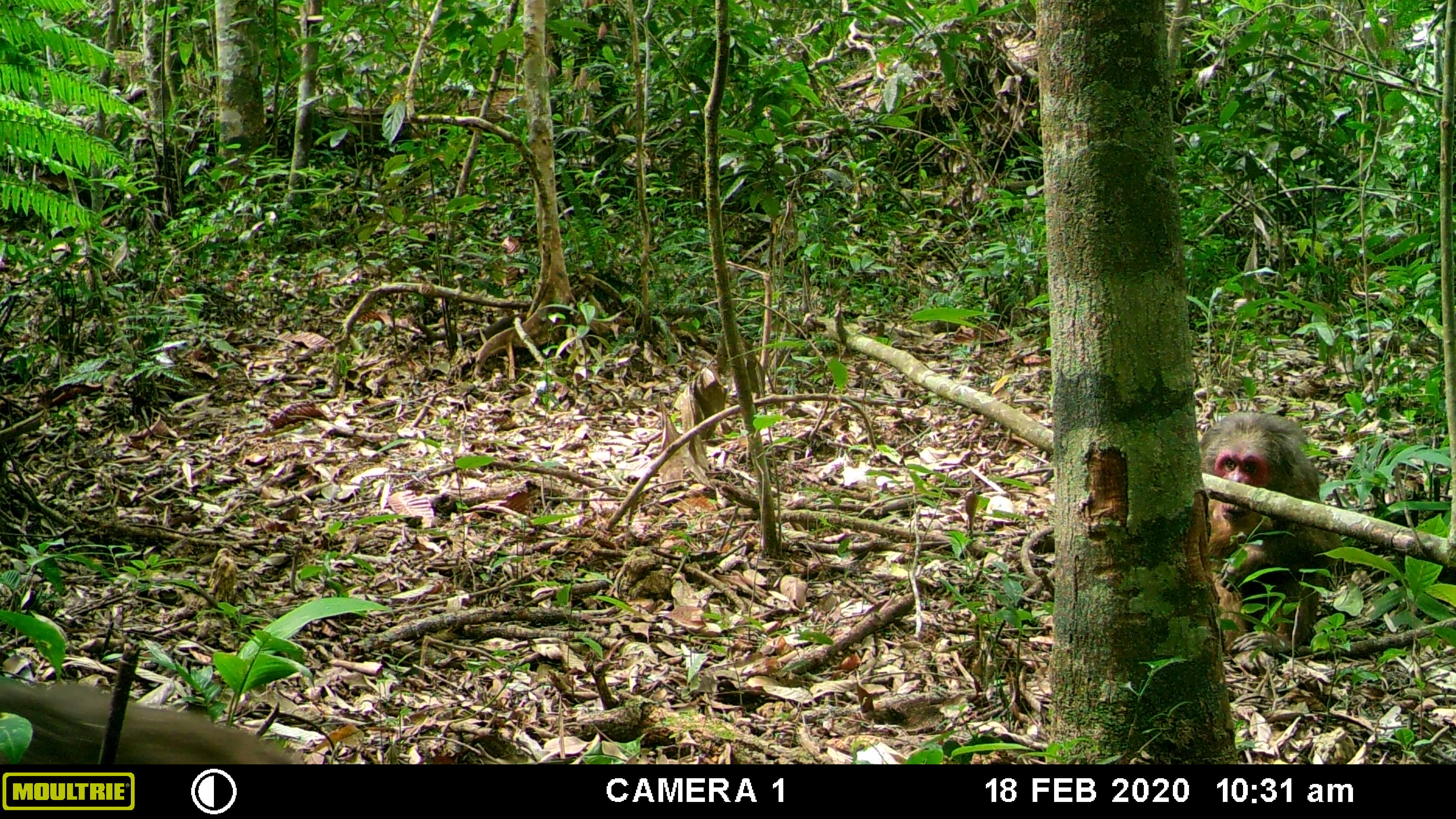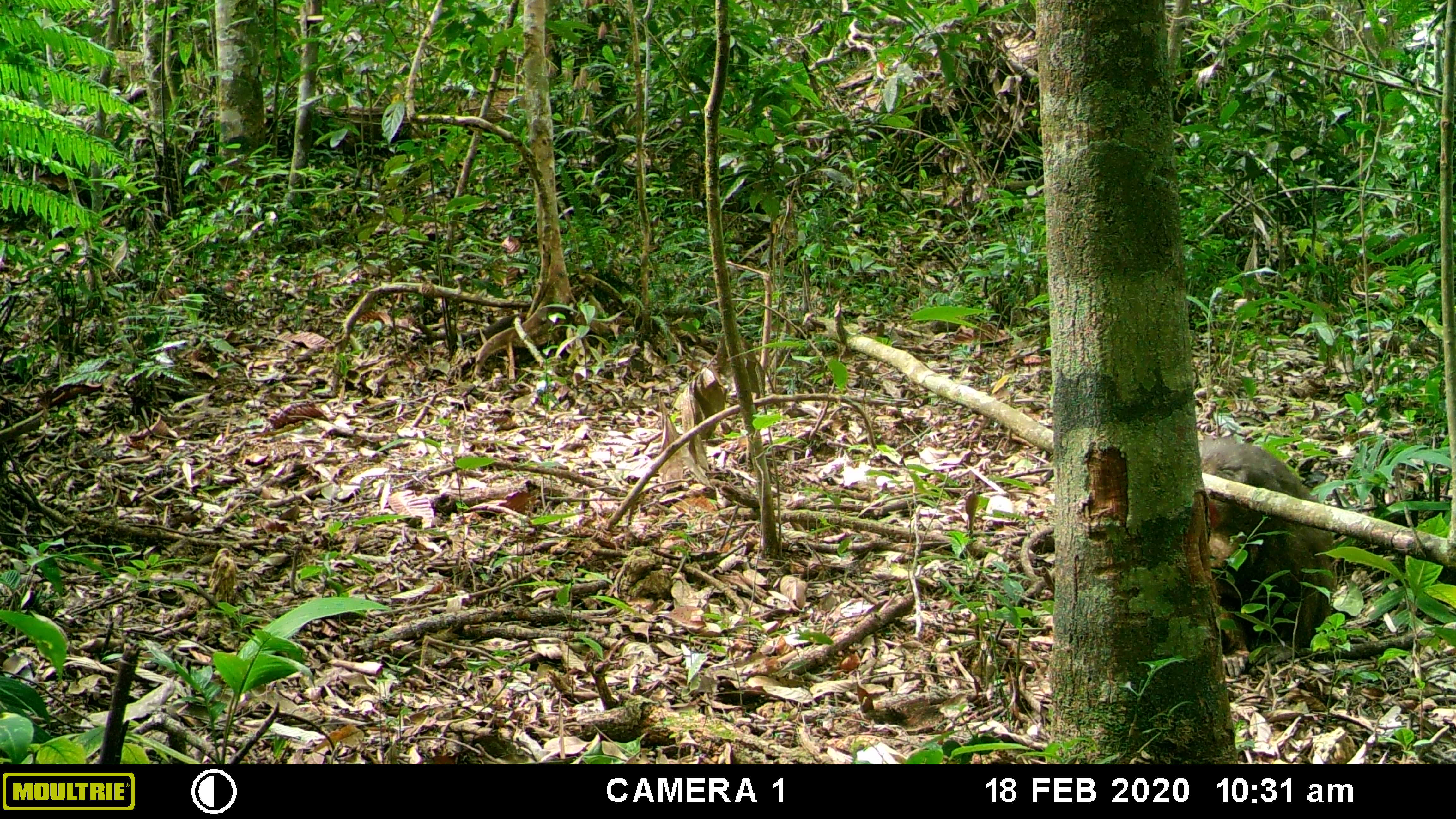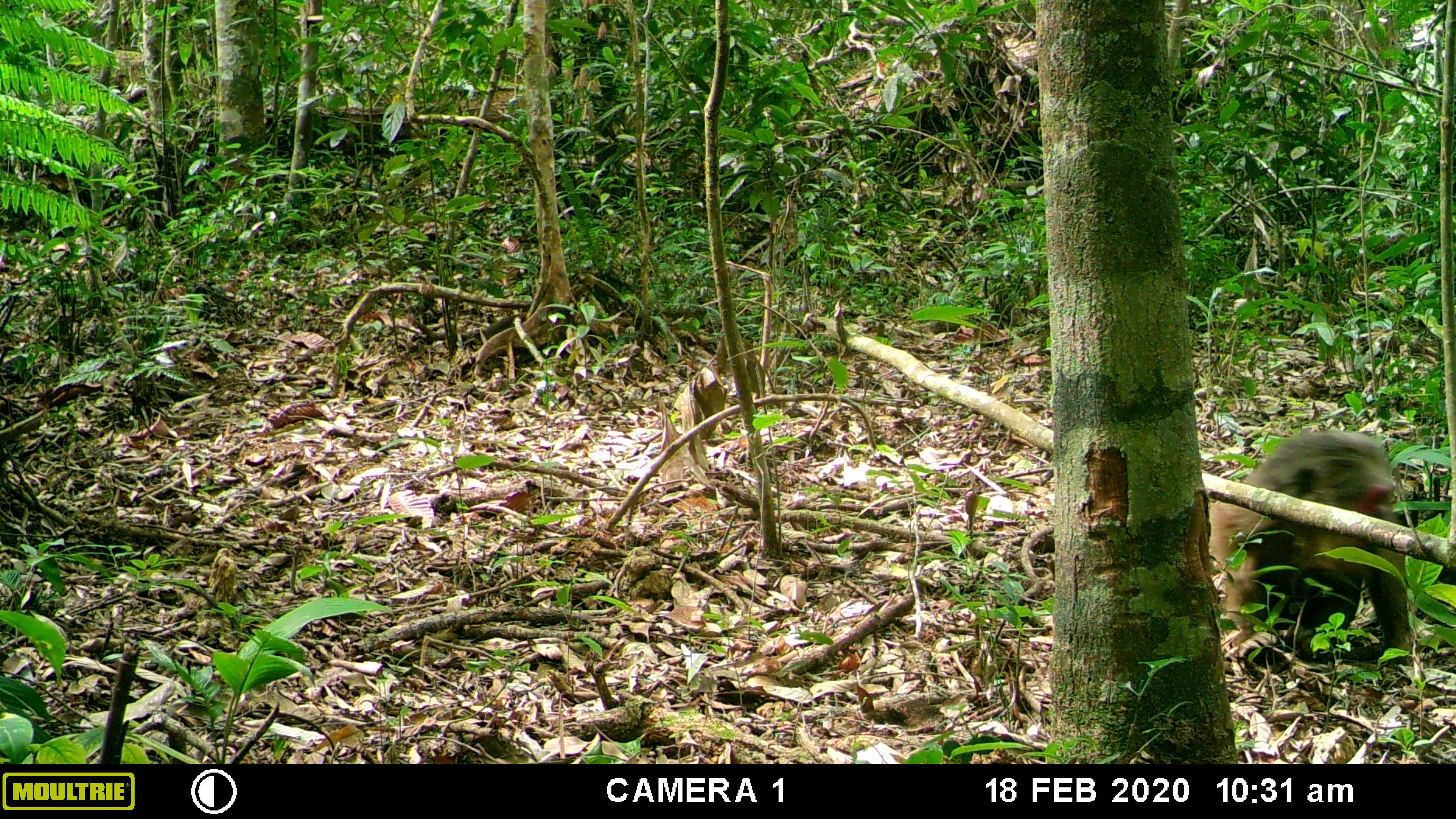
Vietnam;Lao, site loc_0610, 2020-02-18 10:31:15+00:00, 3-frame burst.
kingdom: Animalia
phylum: Chordata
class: Mammalia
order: Primates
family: Cercopithecidae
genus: Macaca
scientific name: Macaca arctoides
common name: stump-tailed macaque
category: stump tailed macaque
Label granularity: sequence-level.